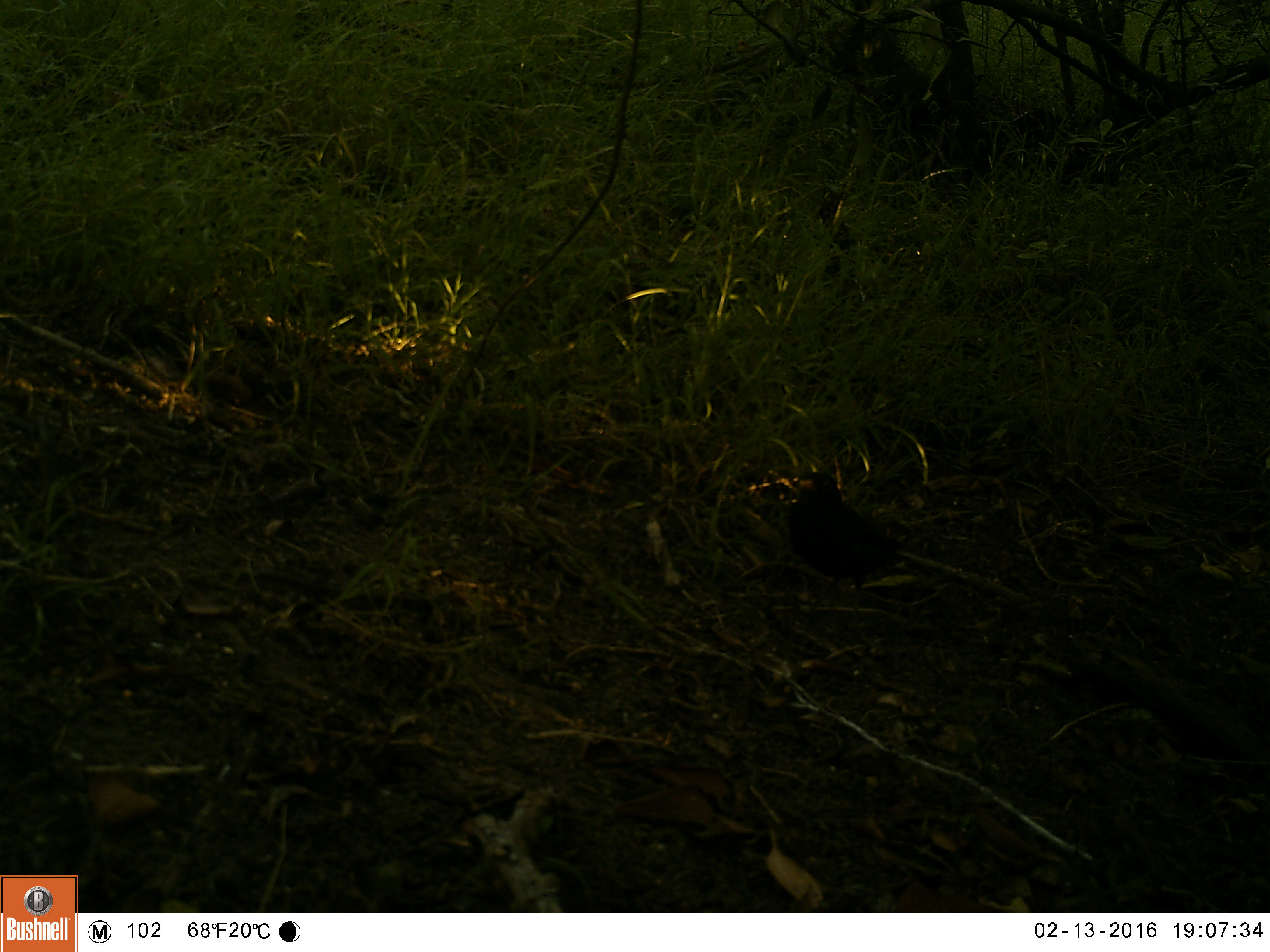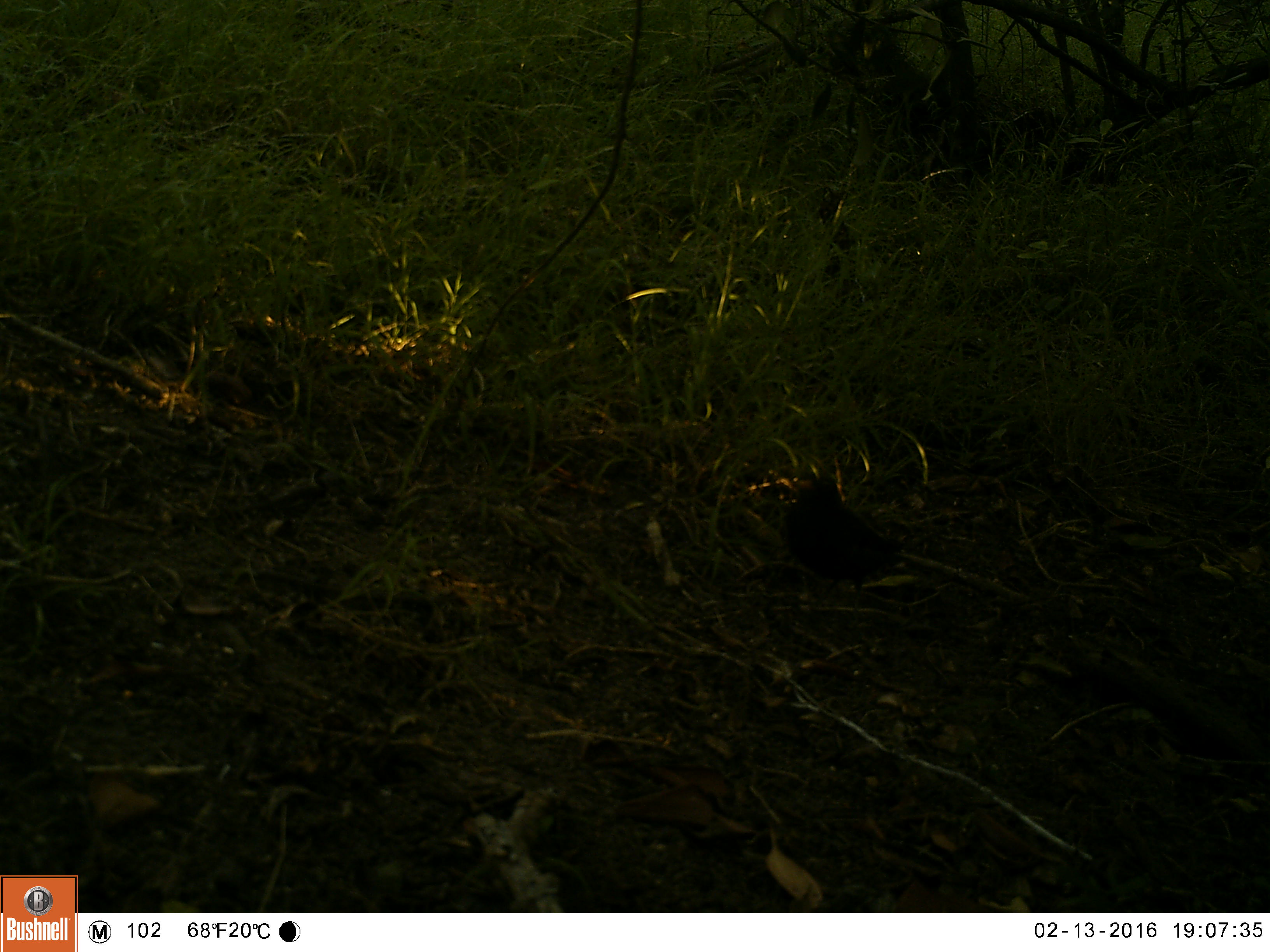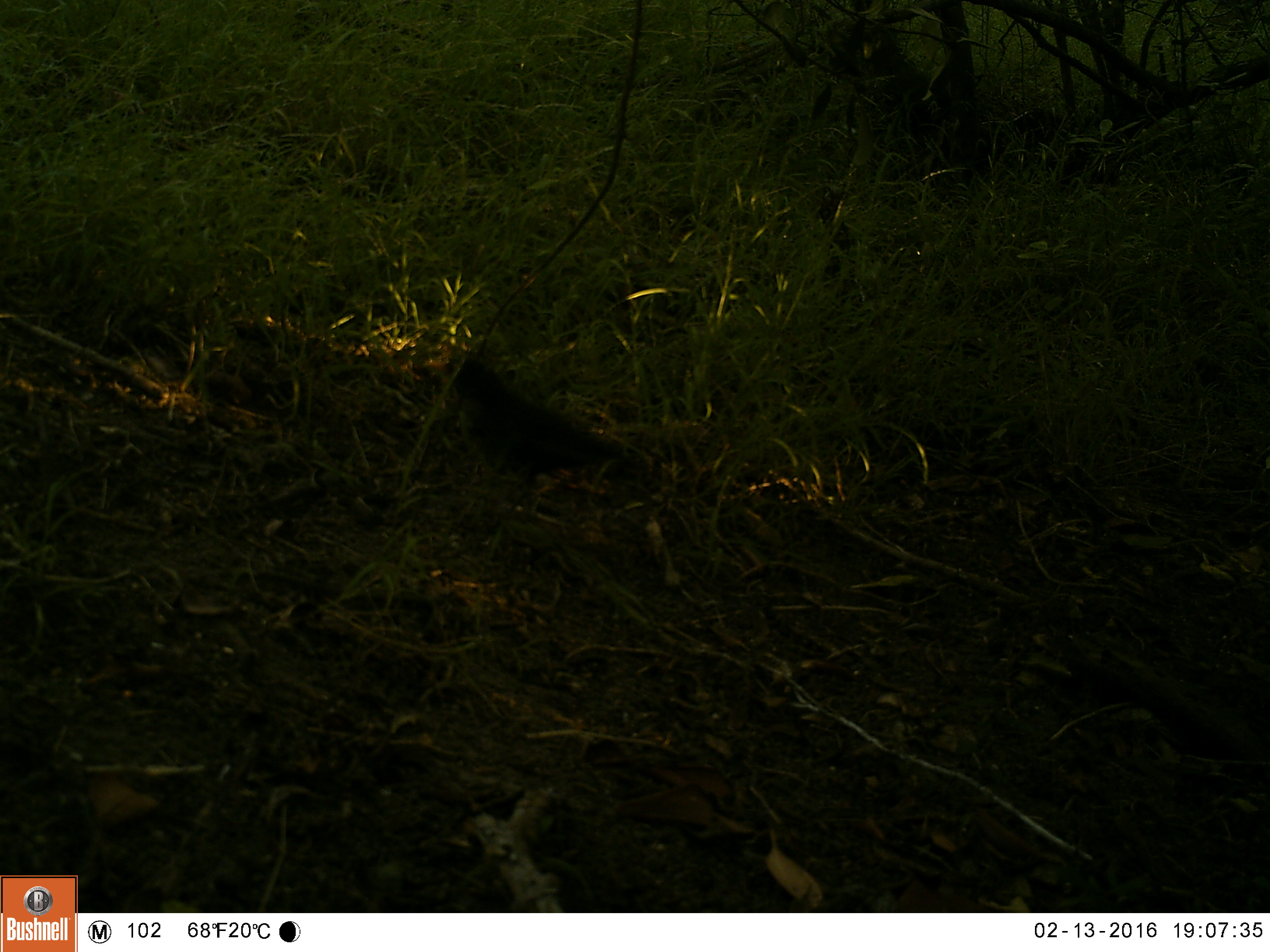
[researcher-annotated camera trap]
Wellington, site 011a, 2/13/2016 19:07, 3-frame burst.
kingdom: Animalia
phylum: Chordata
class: Aves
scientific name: Aves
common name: bird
Bird (Aves).